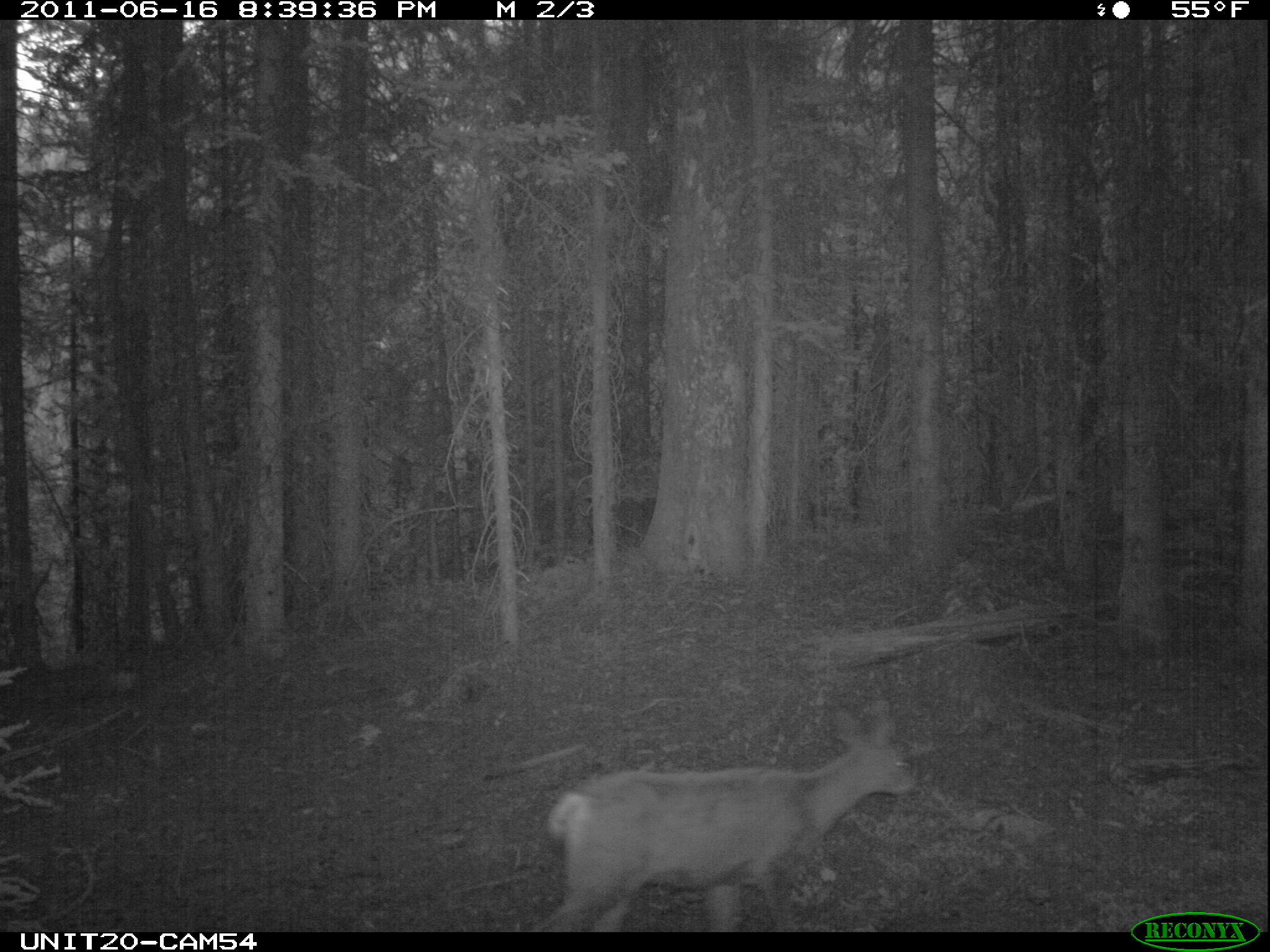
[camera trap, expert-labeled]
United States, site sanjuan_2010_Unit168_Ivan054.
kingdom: Animalia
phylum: Chordata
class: Mammalia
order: Artiodactyla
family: Cervidae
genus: Odocoileus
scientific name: Odocoileus hemionus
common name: mule deer